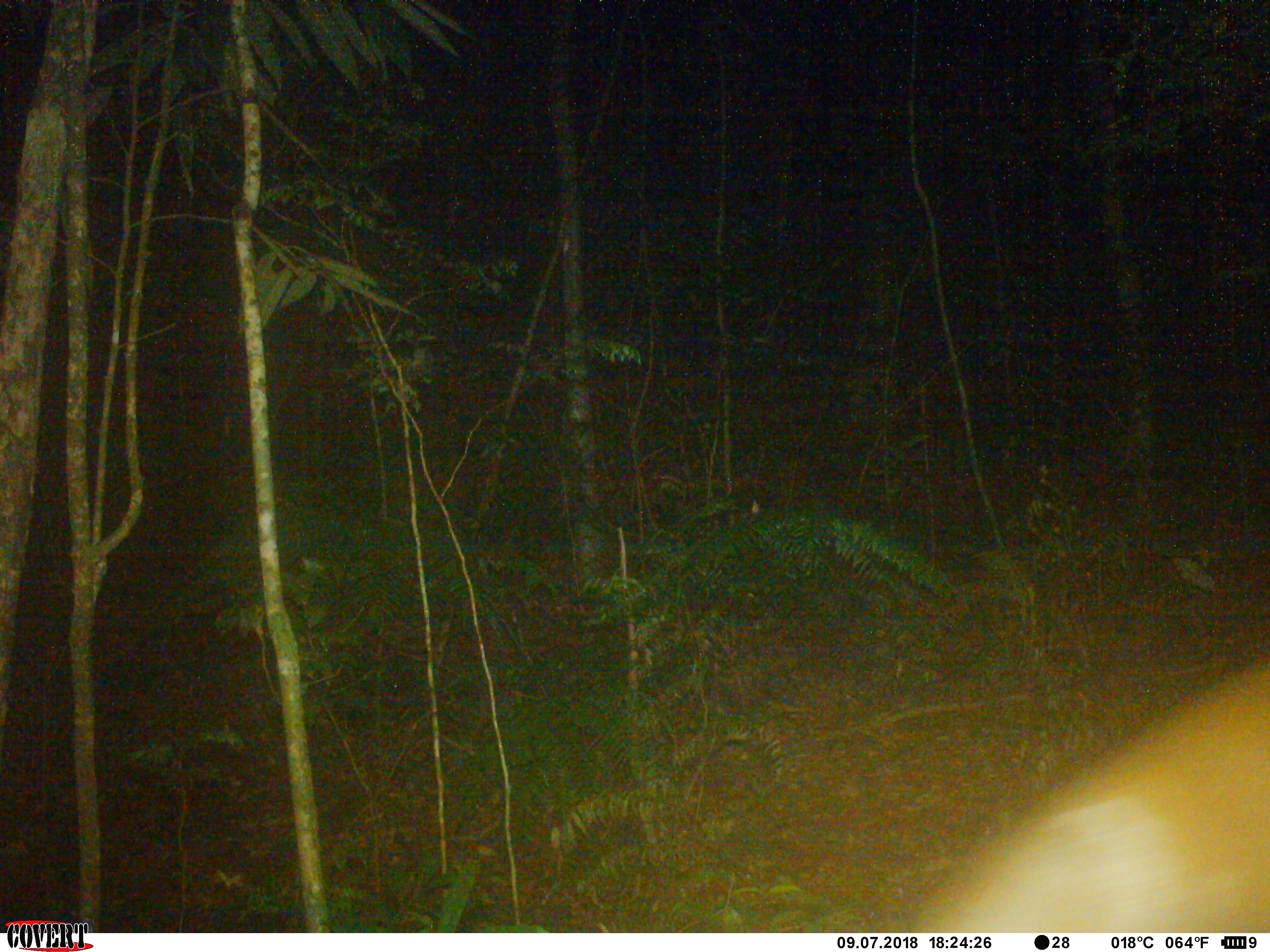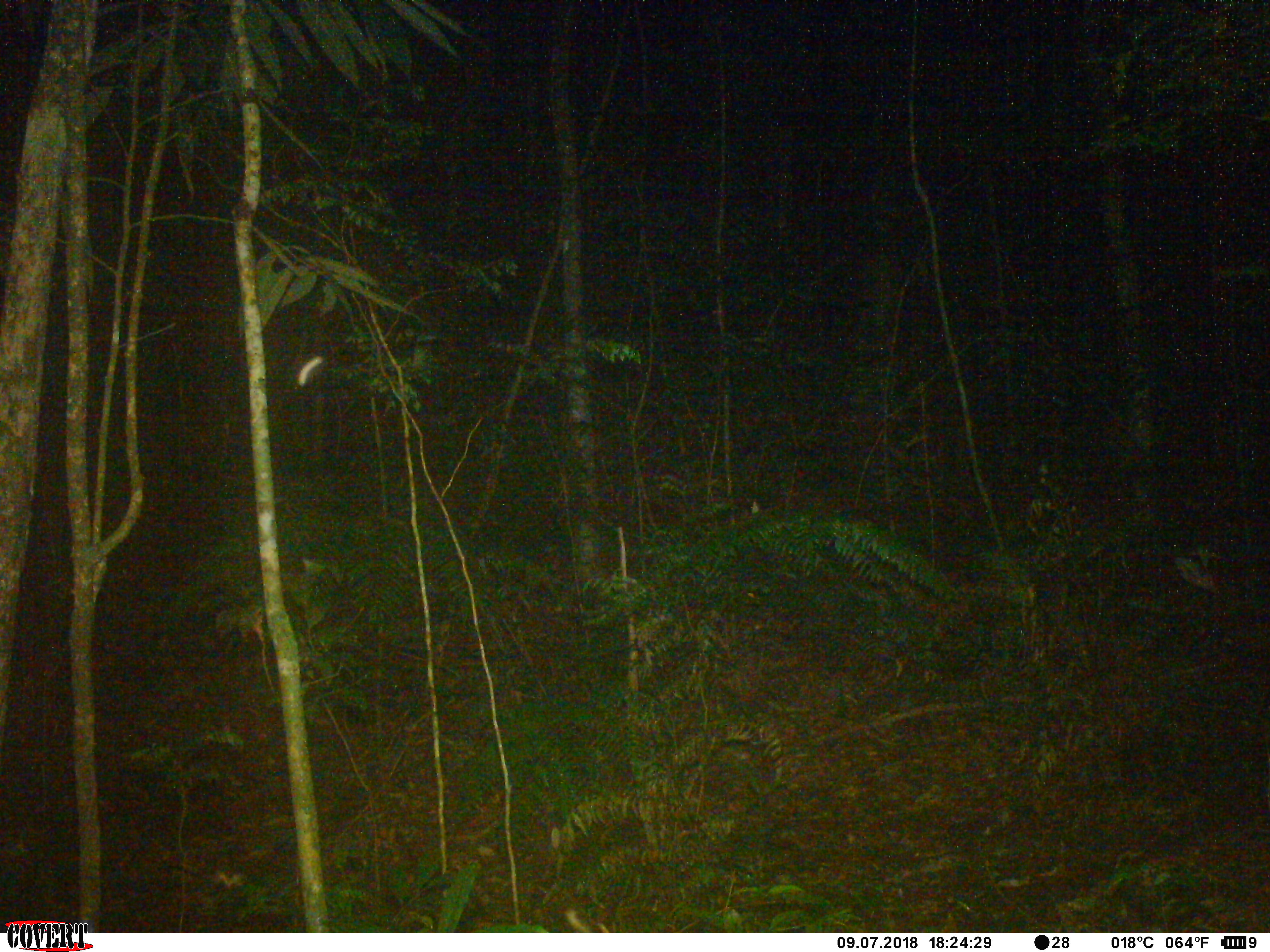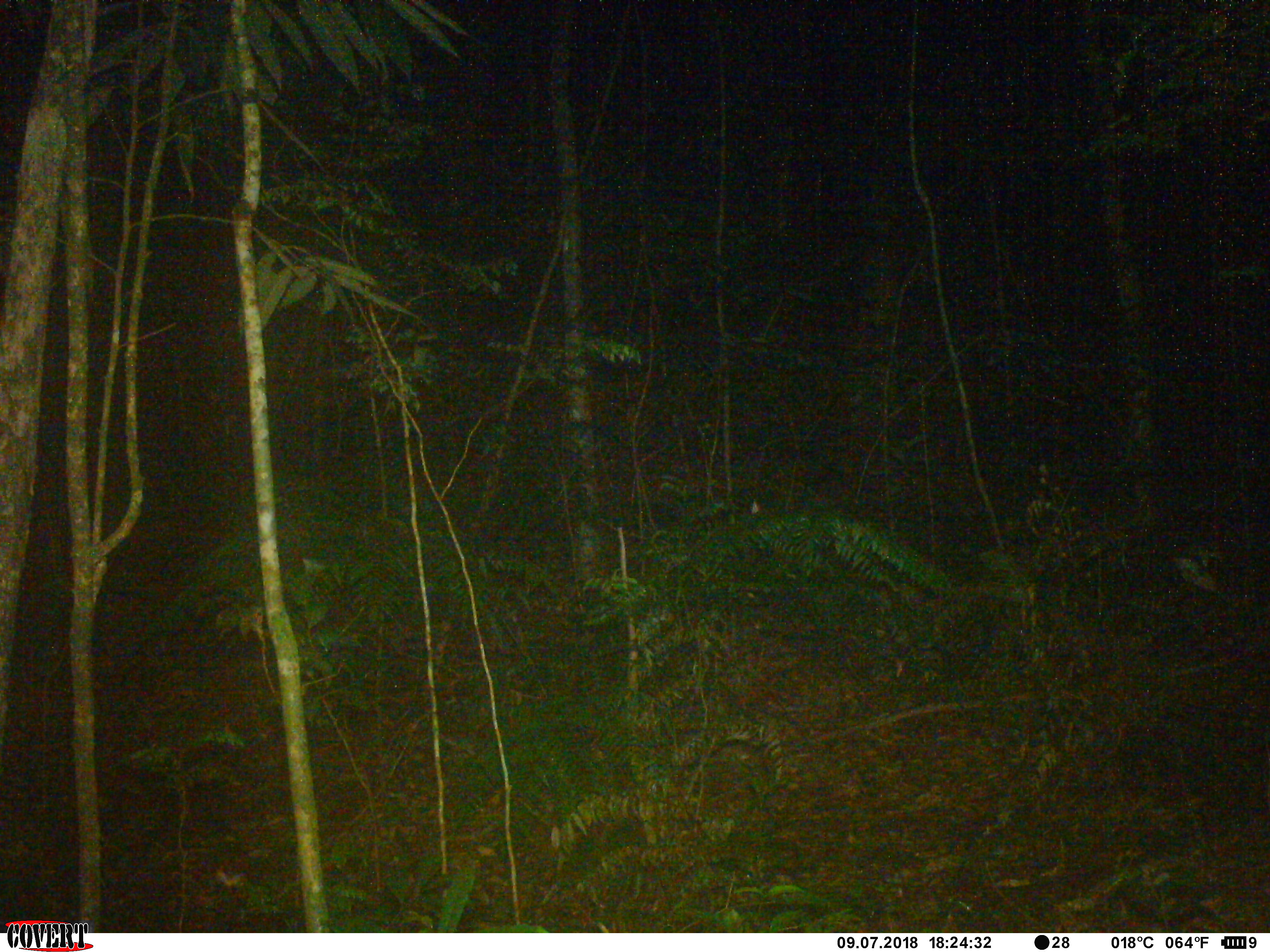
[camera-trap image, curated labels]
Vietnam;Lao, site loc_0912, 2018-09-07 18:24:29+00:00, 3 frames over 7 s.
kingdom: Animalia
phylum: Chordata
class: Mammalia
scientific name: Mammalia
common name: mammal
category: unidentified mammal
Unidentified mammal (mammal) (Mammalia). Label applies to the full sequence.